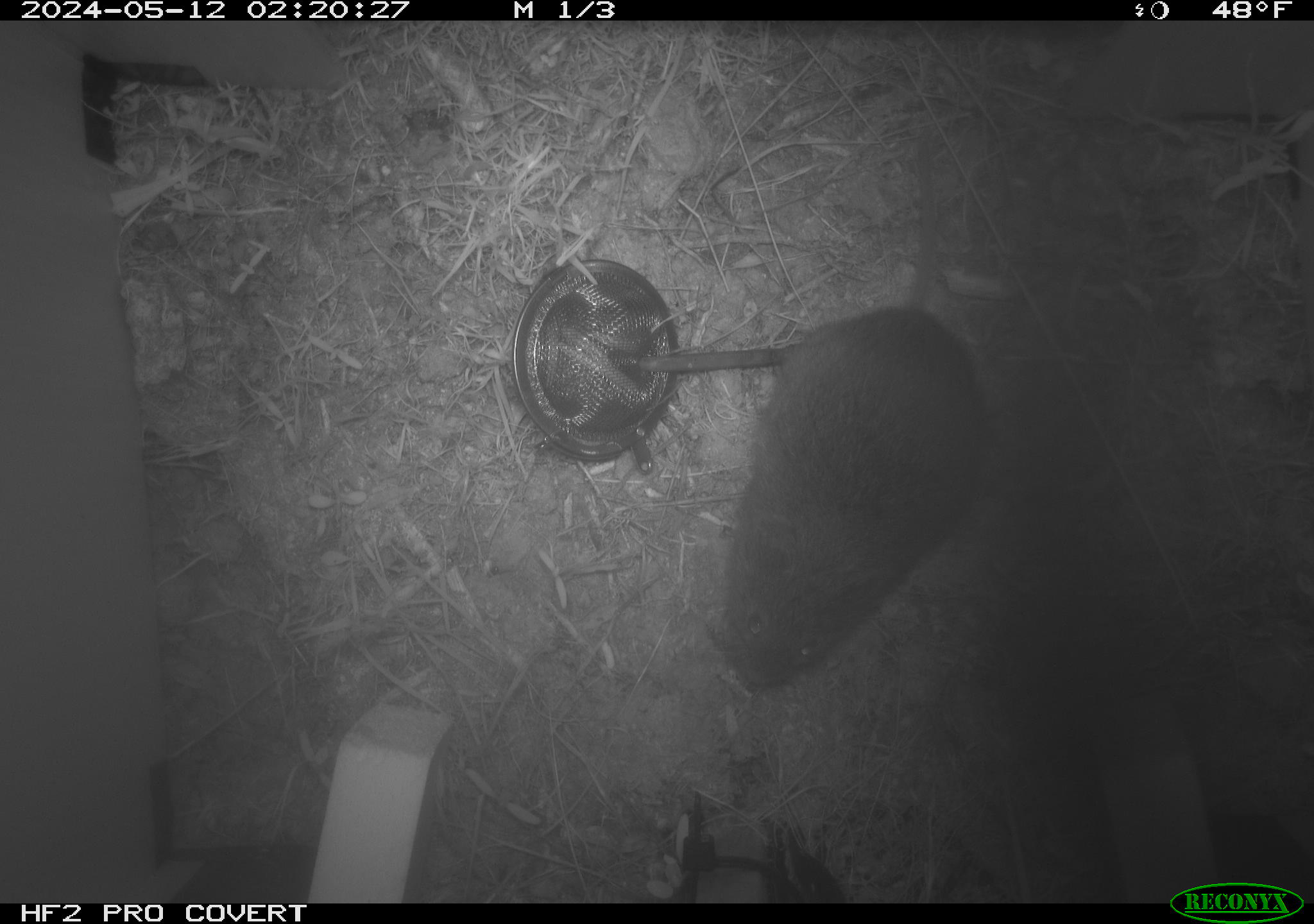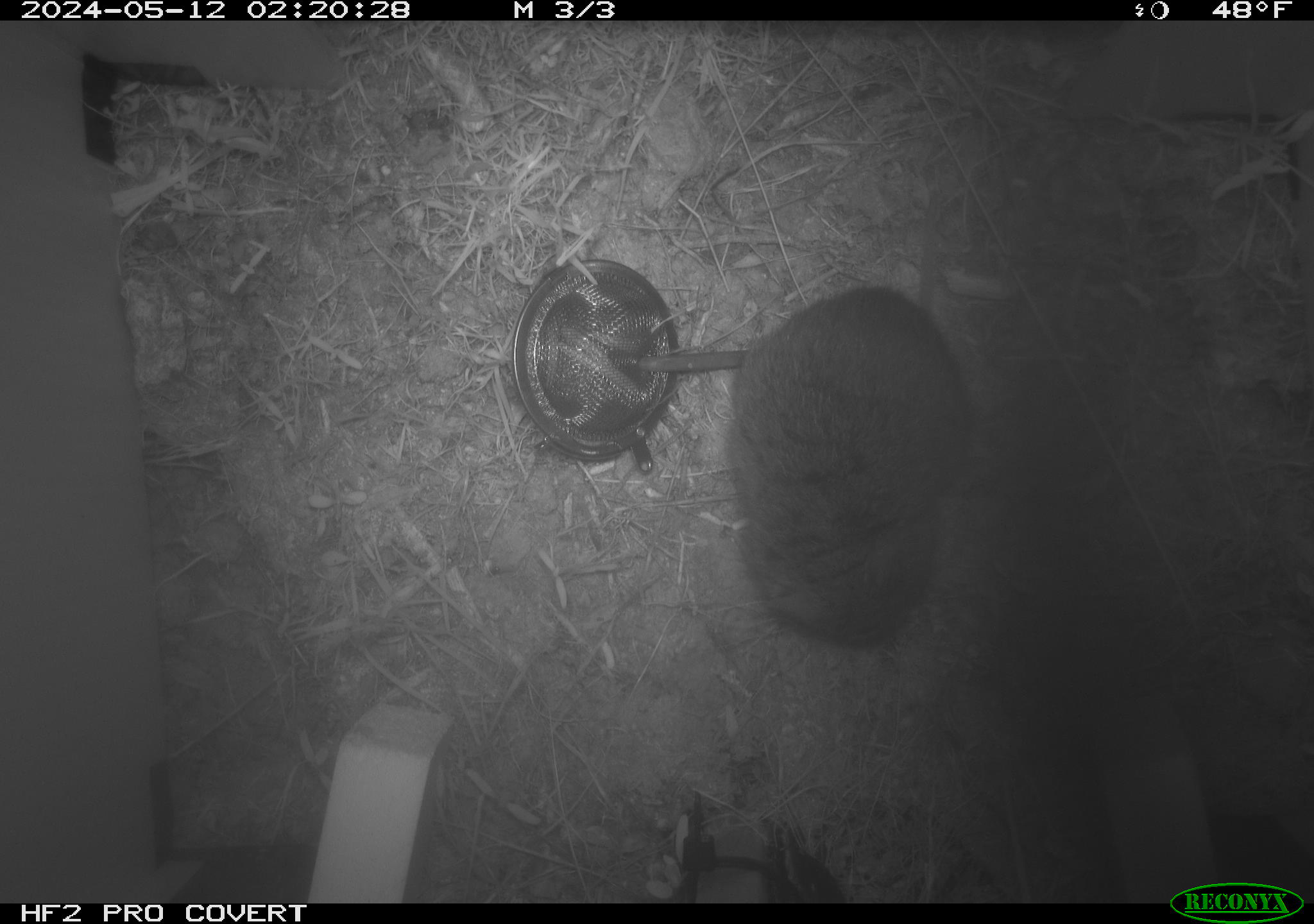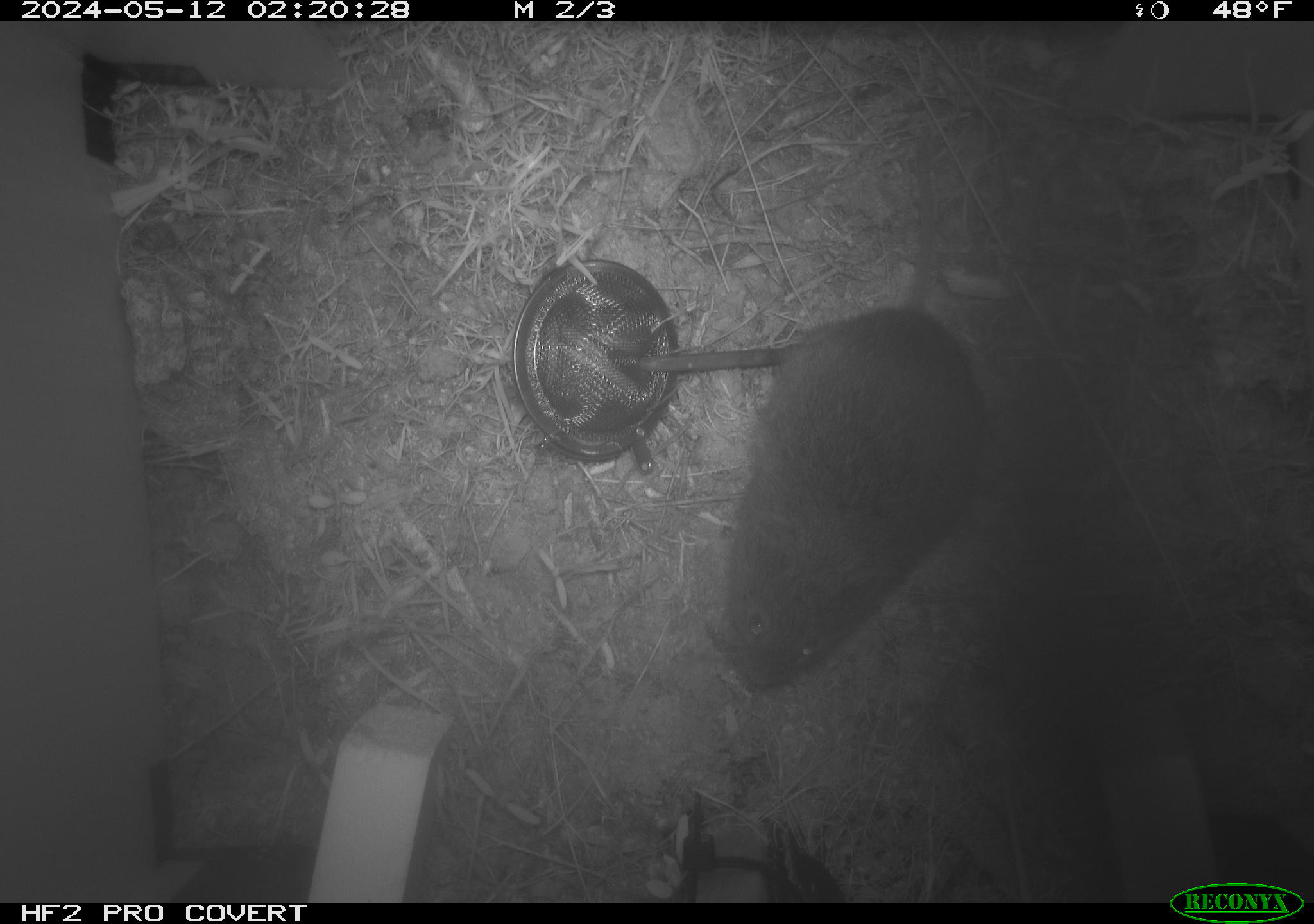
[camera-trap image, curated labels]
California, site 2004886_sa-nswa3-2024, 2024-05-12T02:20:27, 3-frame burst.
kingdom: Animalia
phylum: Chordata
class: Mammalia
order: Rodentia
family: Cricetidae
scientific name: Arvicolinae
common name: voles, lemmings, and muskrats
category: arvicolinae subfamily